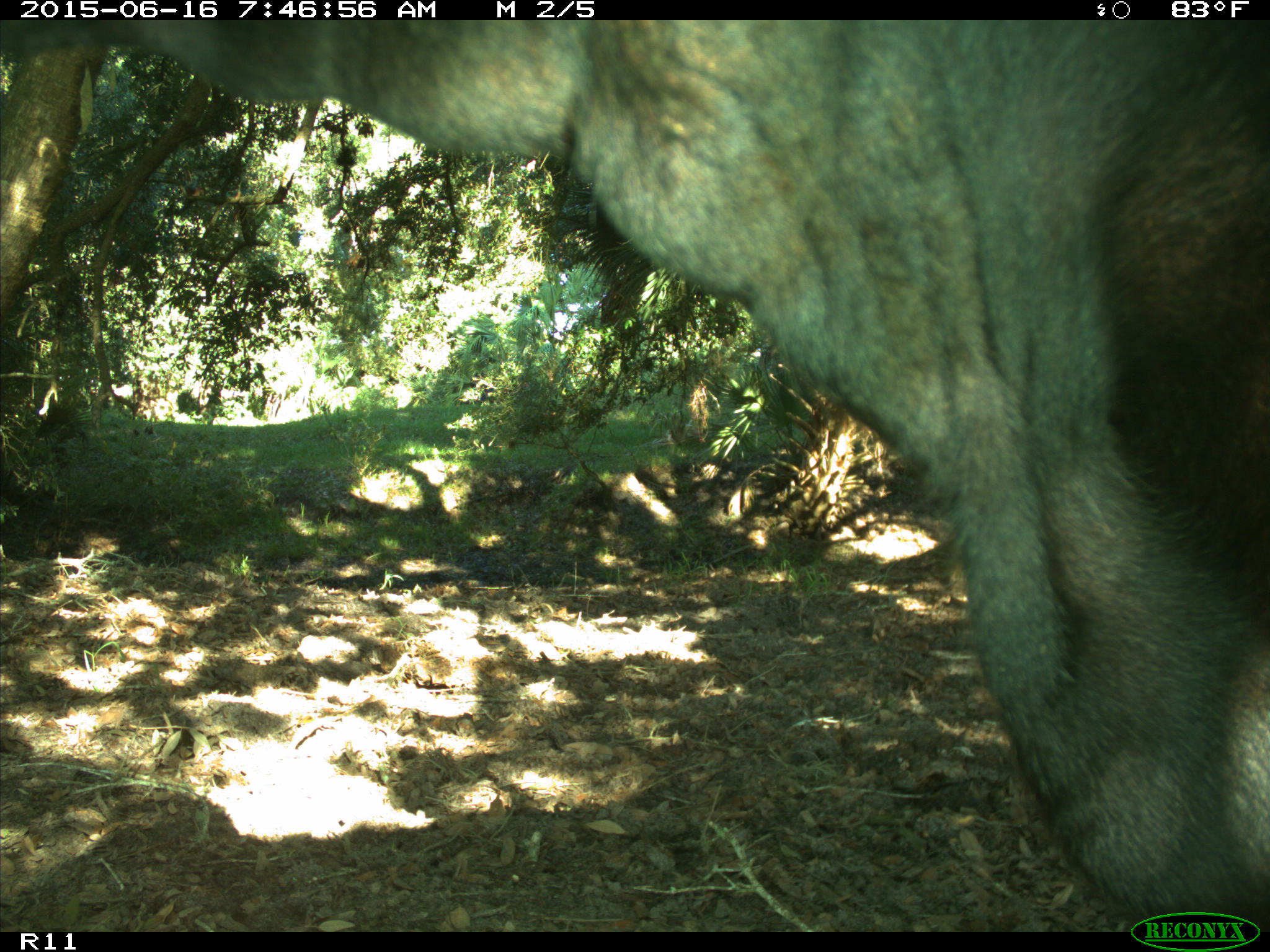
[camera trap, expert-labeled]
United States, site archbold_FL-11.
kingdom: Animalia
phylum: Chordata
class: Mammalia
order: Artiodactyla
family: Bovidae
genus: Bos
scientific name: Bos taurus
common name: domestic cow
Bos taurus (domestic cow).